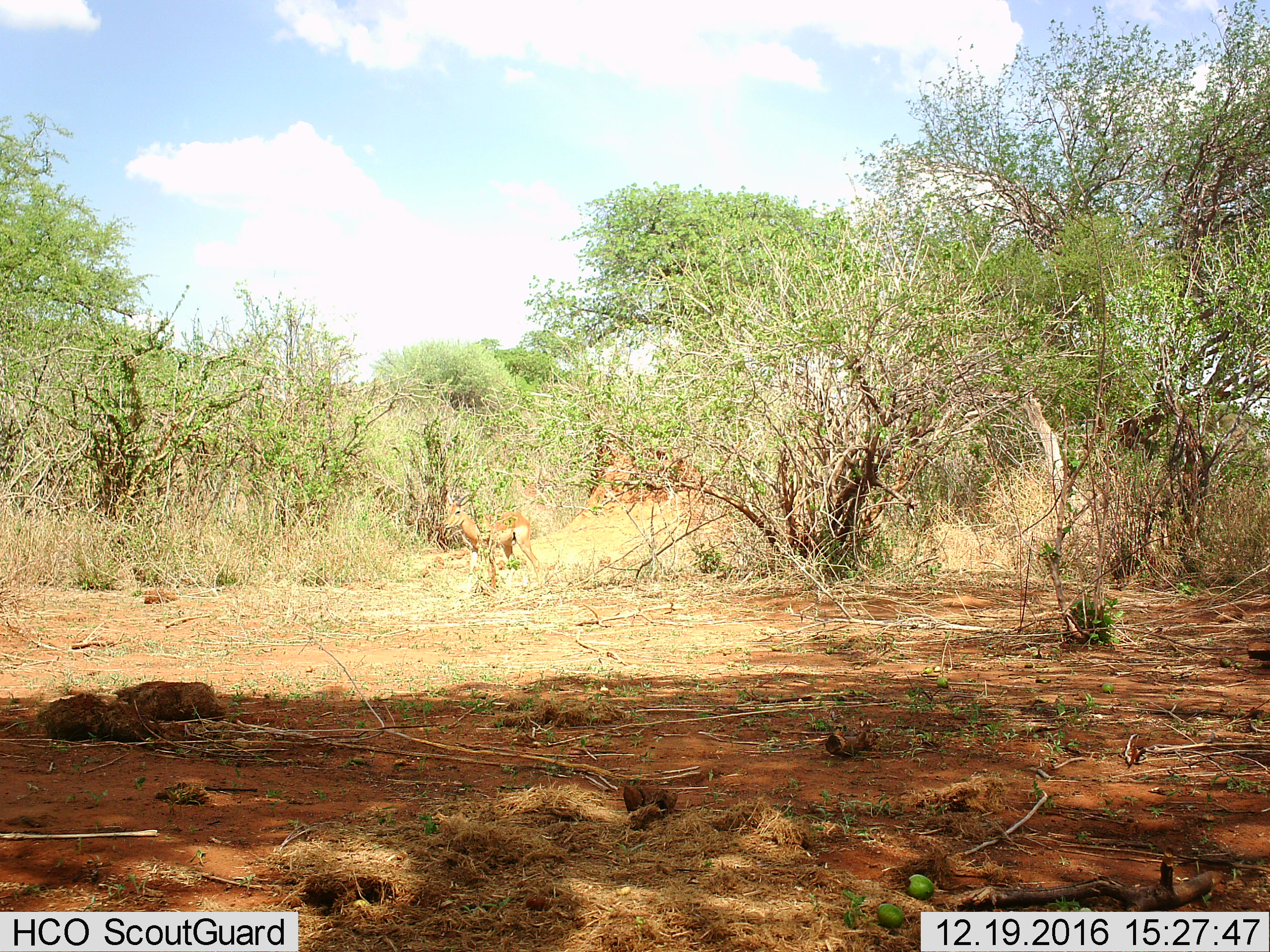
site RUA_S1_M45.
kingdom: Animalia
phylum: Chordata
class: Mammalia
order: Artiodactyla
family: Bovidae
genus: Aepyceros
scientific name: Aepyceros melampus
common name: impala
Impala (Aepyceros melampus), count 1. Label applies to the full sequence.